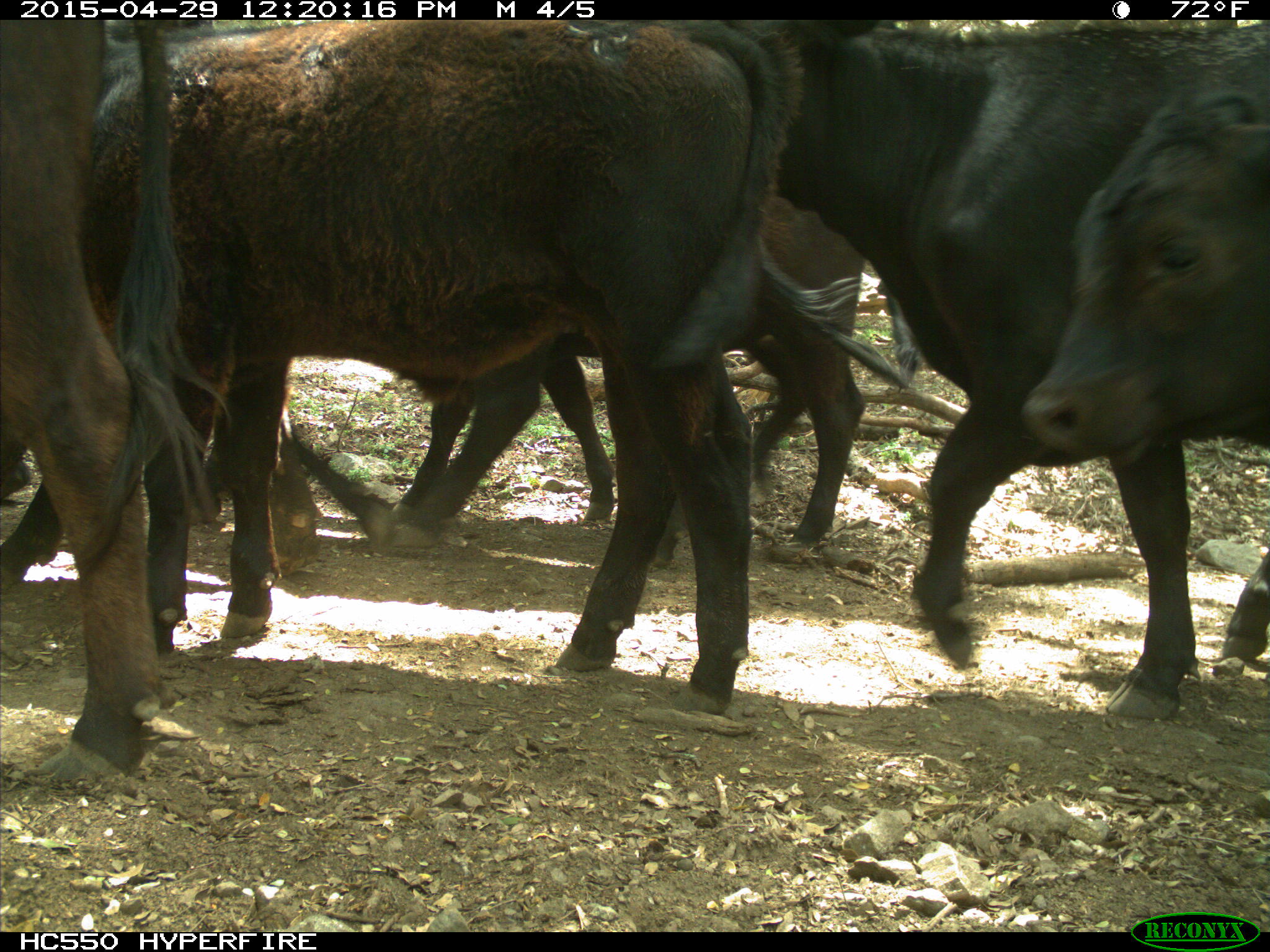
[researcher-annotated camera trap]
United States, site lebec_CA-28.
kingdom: Animalia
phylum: Chordata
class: Mammalia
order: Artiodactyla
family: Bovidae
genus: Bos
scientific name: Bos taurus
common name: domestic cow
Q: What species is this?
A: Bos taurus (domestic cow).